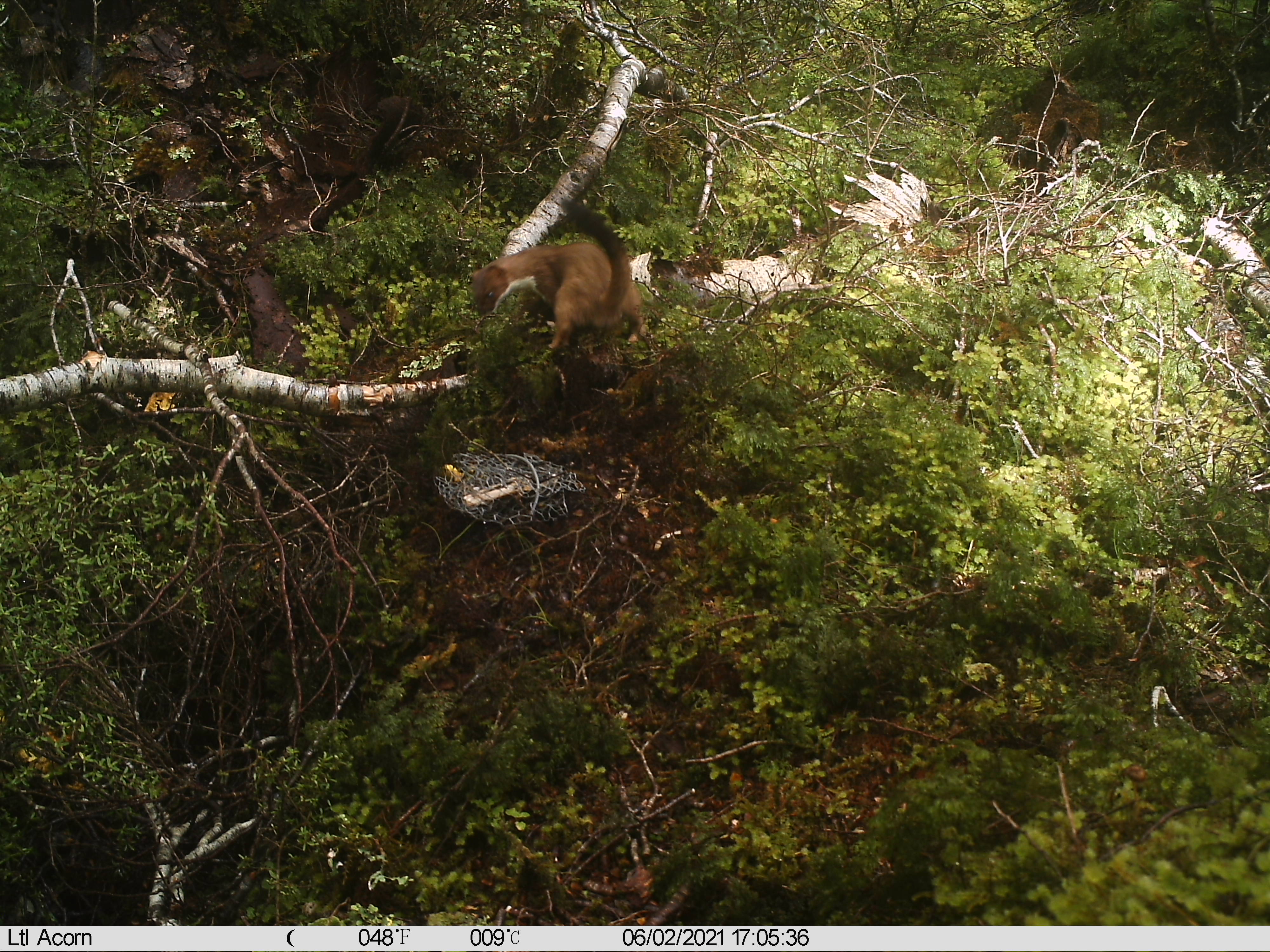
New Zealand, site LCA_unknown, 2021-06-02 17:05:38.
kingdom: Animalia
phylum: Chordata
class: Mammalia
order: Carnivora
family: Mustelidae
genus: Mustela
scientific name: Mustela erminea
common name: stoat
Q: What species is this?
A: Stoat (Mustela erminea).